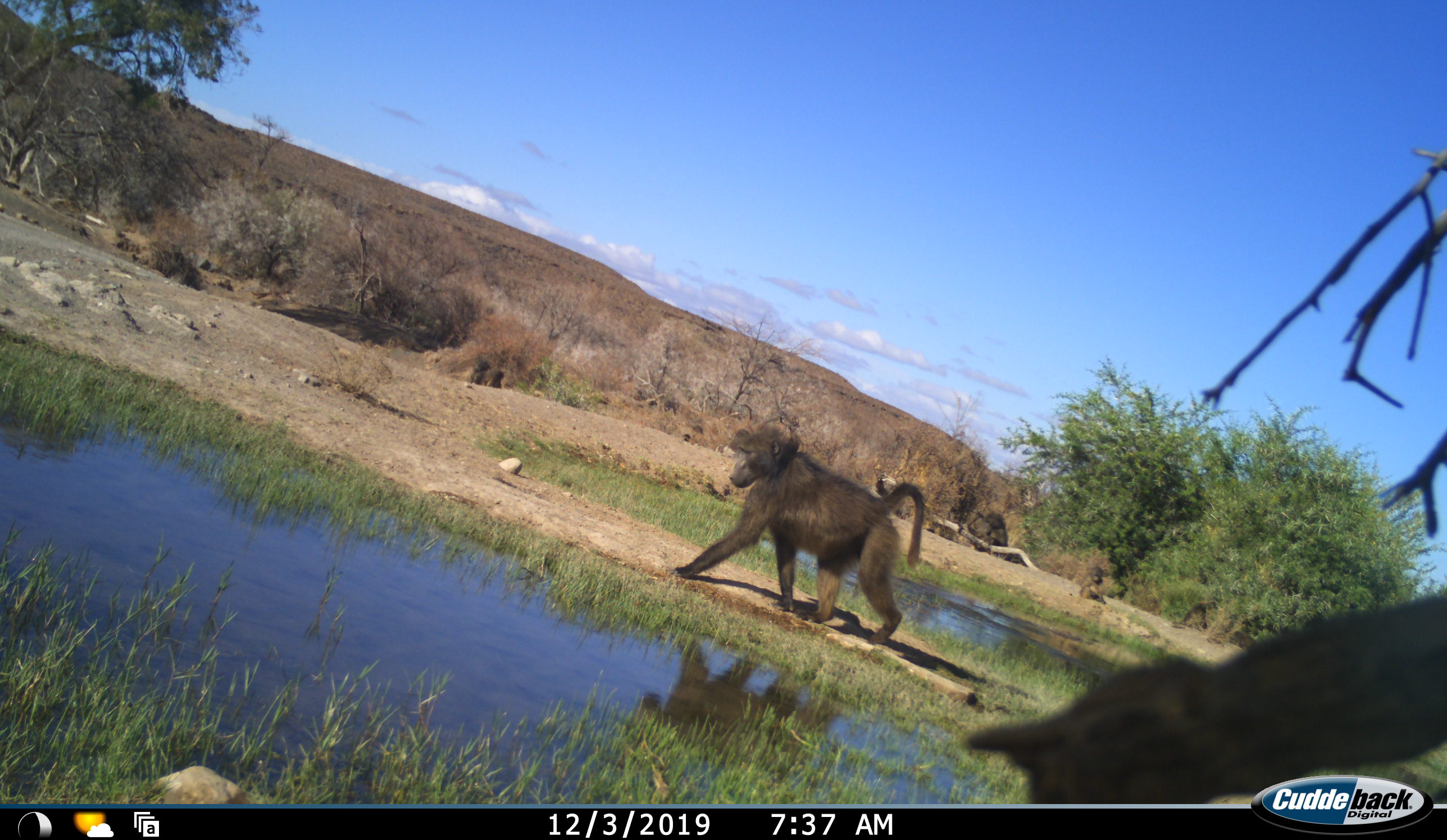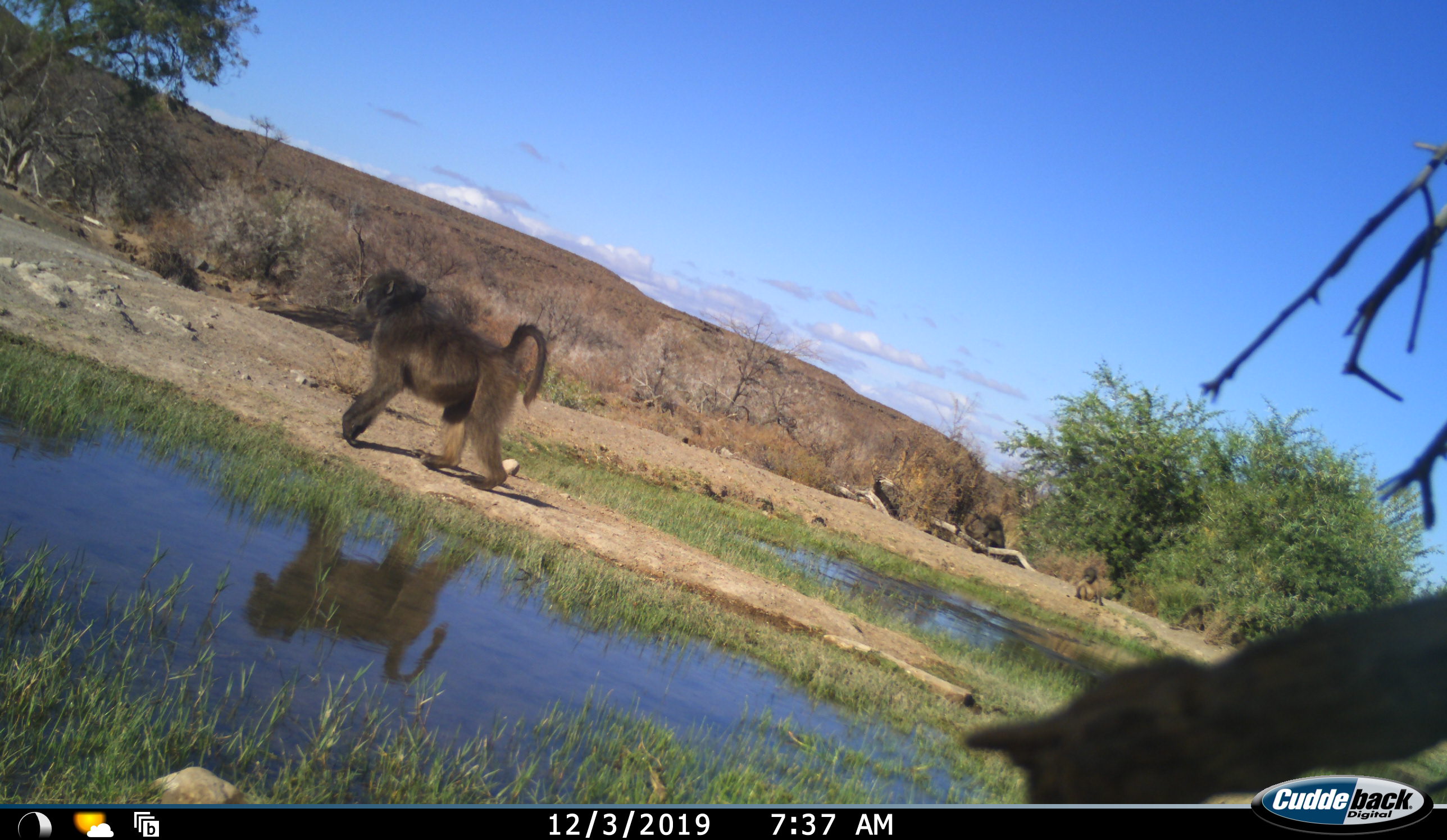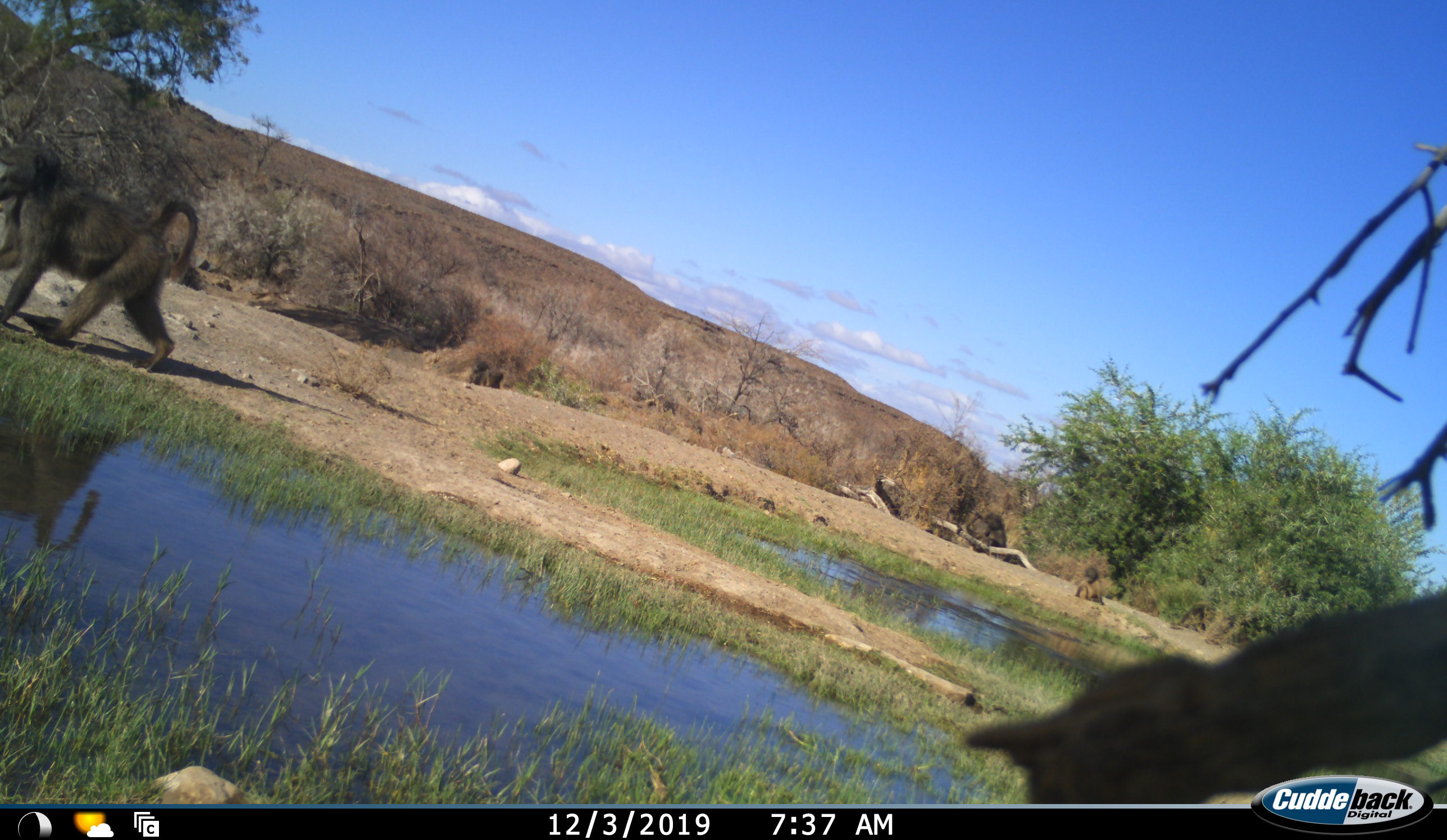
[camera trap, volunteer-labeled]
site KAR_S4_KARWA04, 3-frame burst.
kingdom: Animalia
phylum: Chordata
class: Mammalia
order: Primates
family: Cercopithecidae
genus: Papio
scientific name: Papio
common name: baboon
Baboon (Papio), count 2. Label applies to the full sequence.